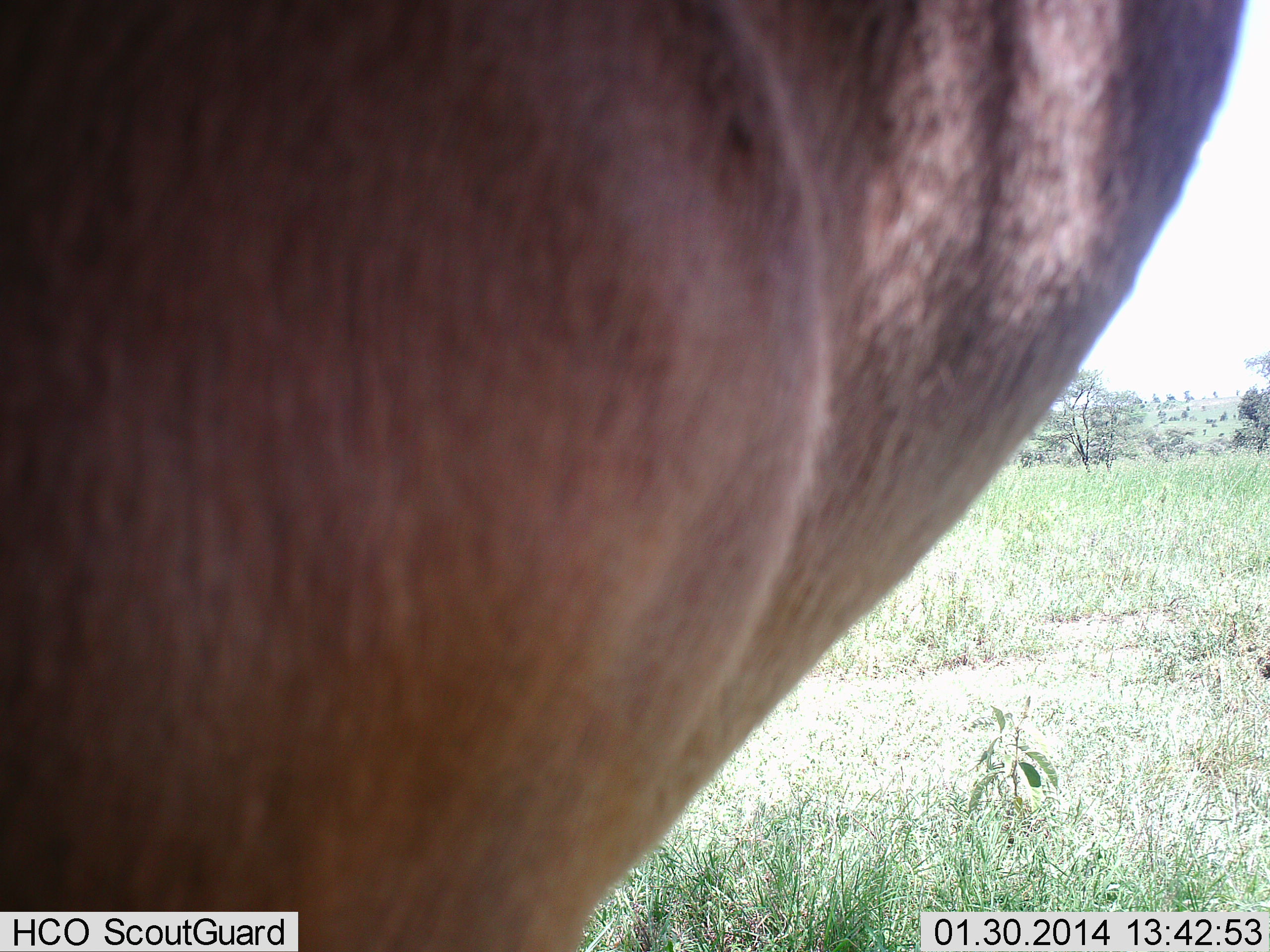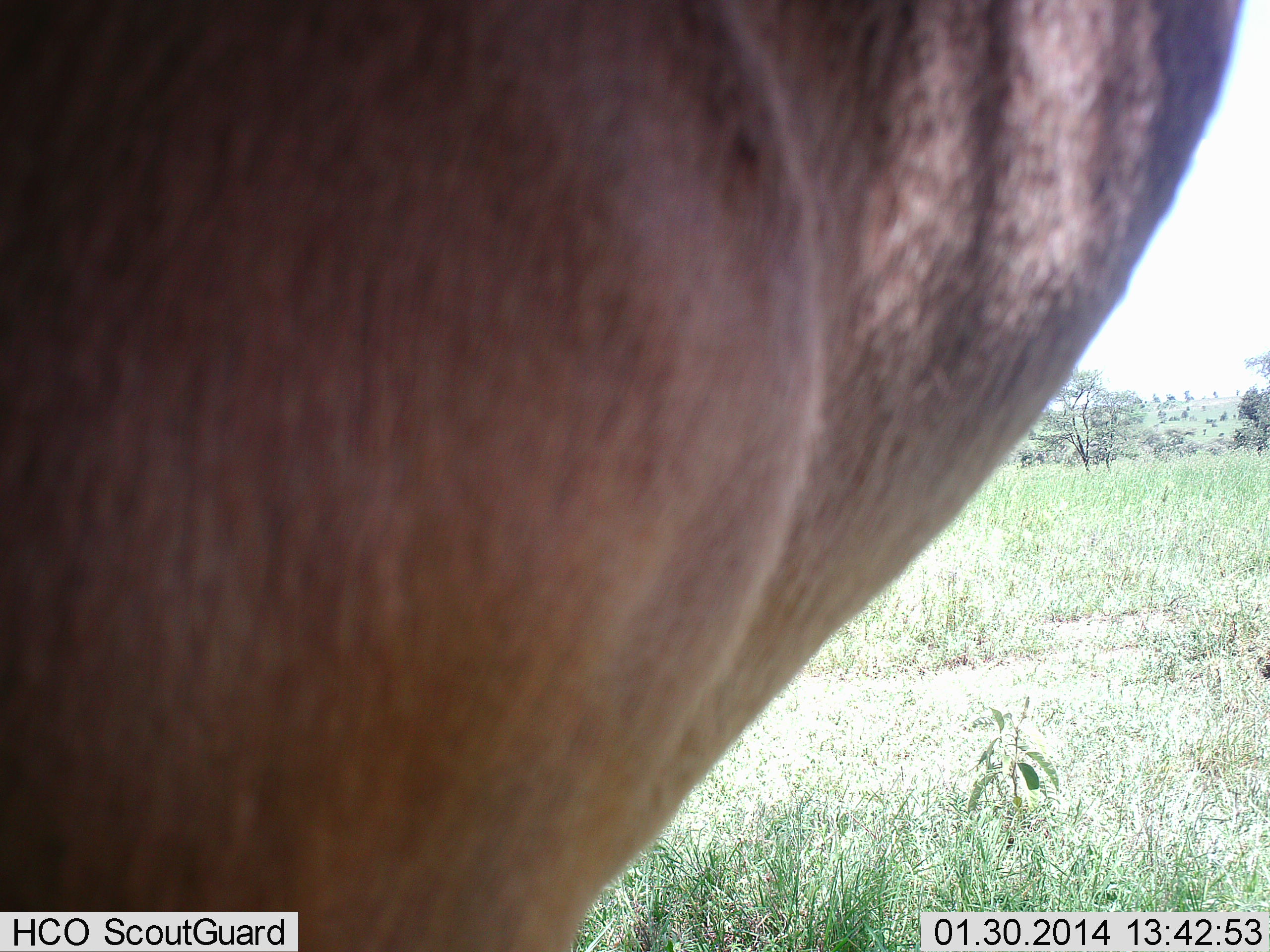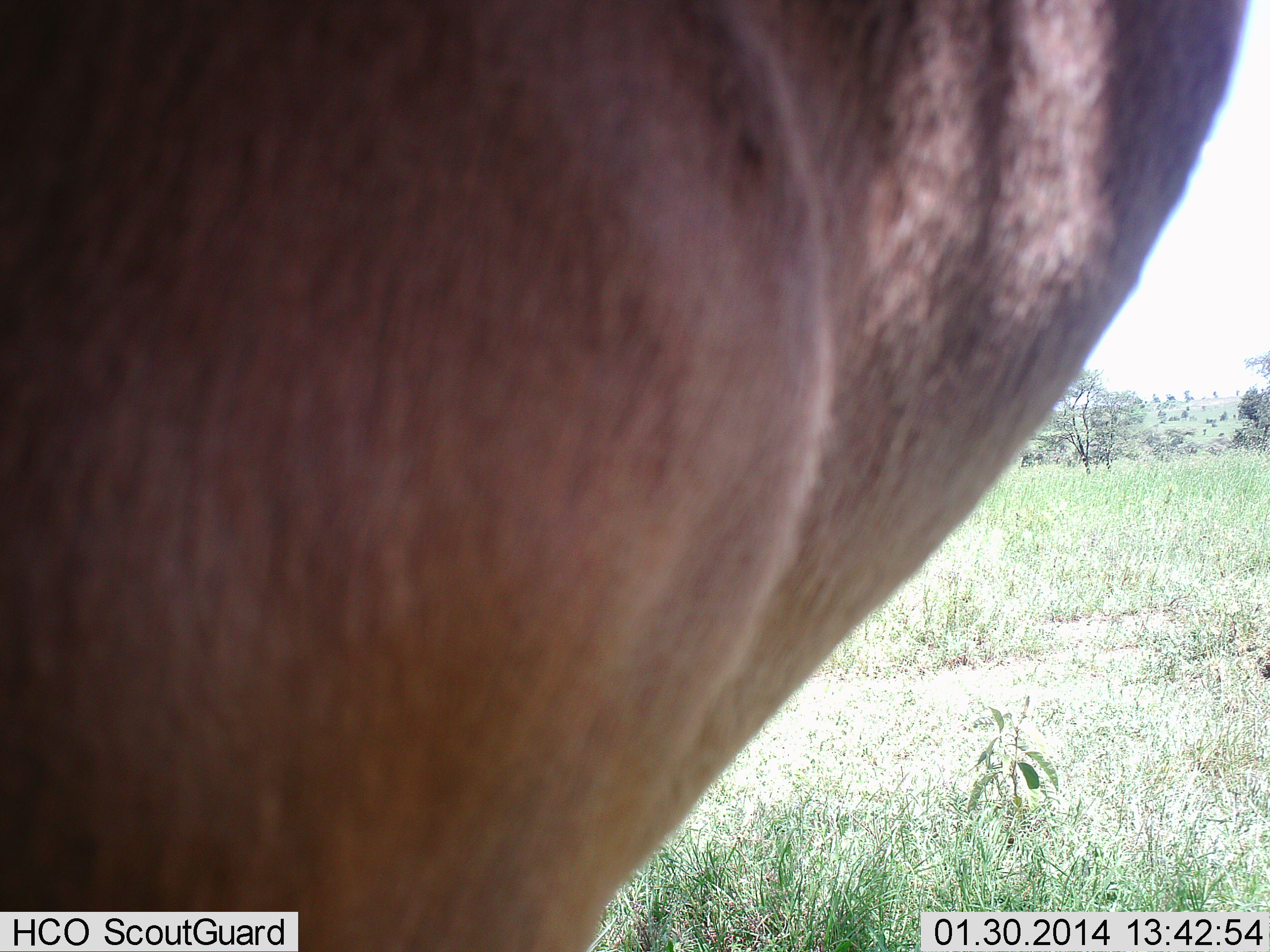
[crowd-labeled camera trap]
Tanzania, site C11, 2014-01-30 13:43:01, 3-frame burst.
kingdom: Animalia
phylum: Chordata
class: Mammalia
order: Artiodactyla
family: Bovidae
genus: Connochaetes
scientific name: Connochaetes taurinus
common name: blue wildebeest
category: wildebeest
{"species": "wildebeest (blue wildebeest) (Connochaetes taurinus)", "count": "1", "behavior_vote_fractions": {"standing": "100%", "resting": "0%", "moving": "0%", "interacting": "0%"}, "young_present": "0%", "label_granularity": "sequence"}